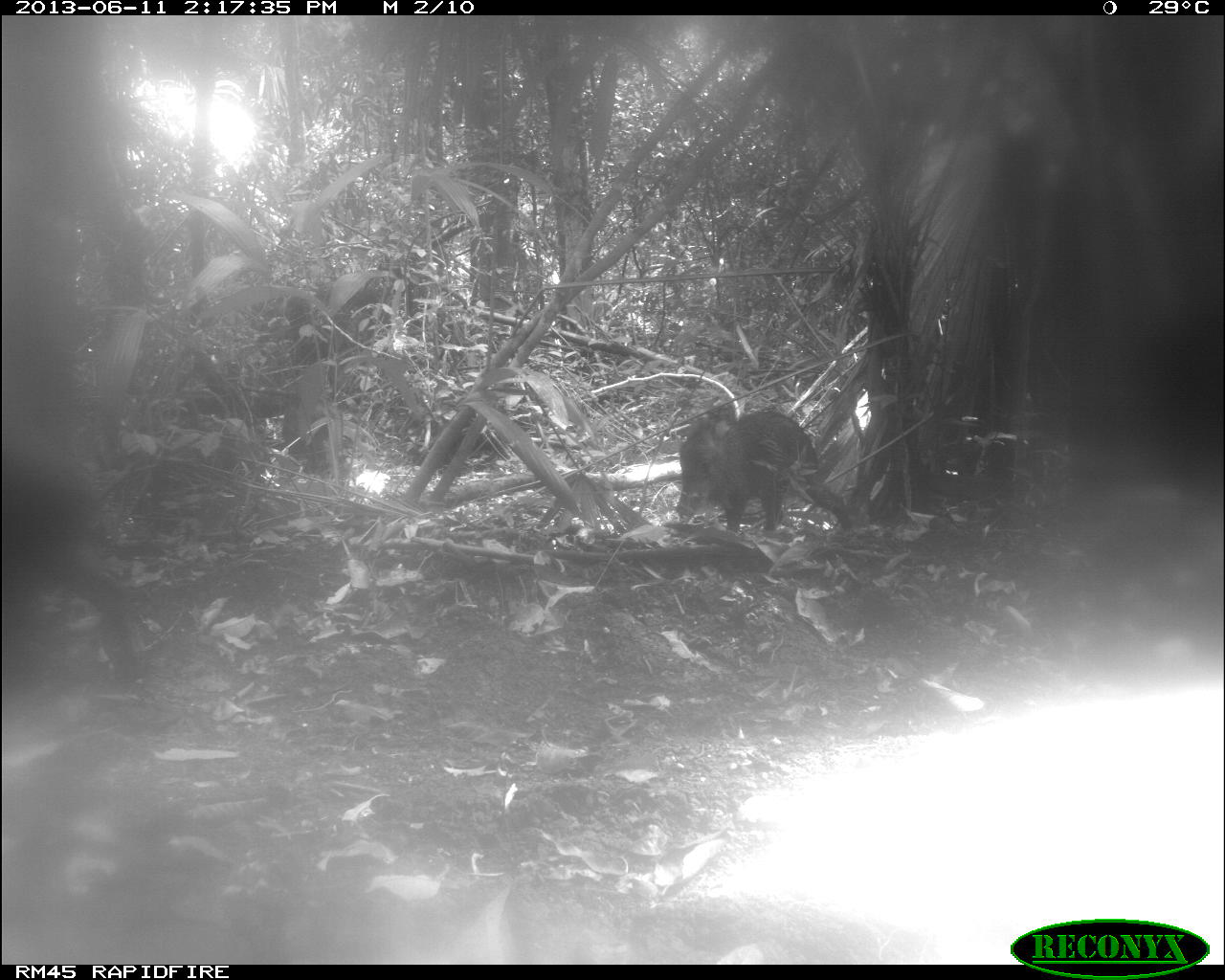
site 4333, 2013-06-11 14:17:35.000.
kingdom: Animalia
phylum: Chordata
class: Mammalia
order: Artiodactyla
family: Tayassuidae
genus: Tayassu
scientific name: Tayassu pecari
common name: white-lipped peccary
Tayassu pecari (white-lipped peccary), count 3.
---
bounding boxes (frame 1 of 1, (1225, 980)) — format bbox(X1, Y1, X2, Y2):
tayassu pecari: bbox(0, 450, 133, 686); bbox(675, 405, 851, 537)